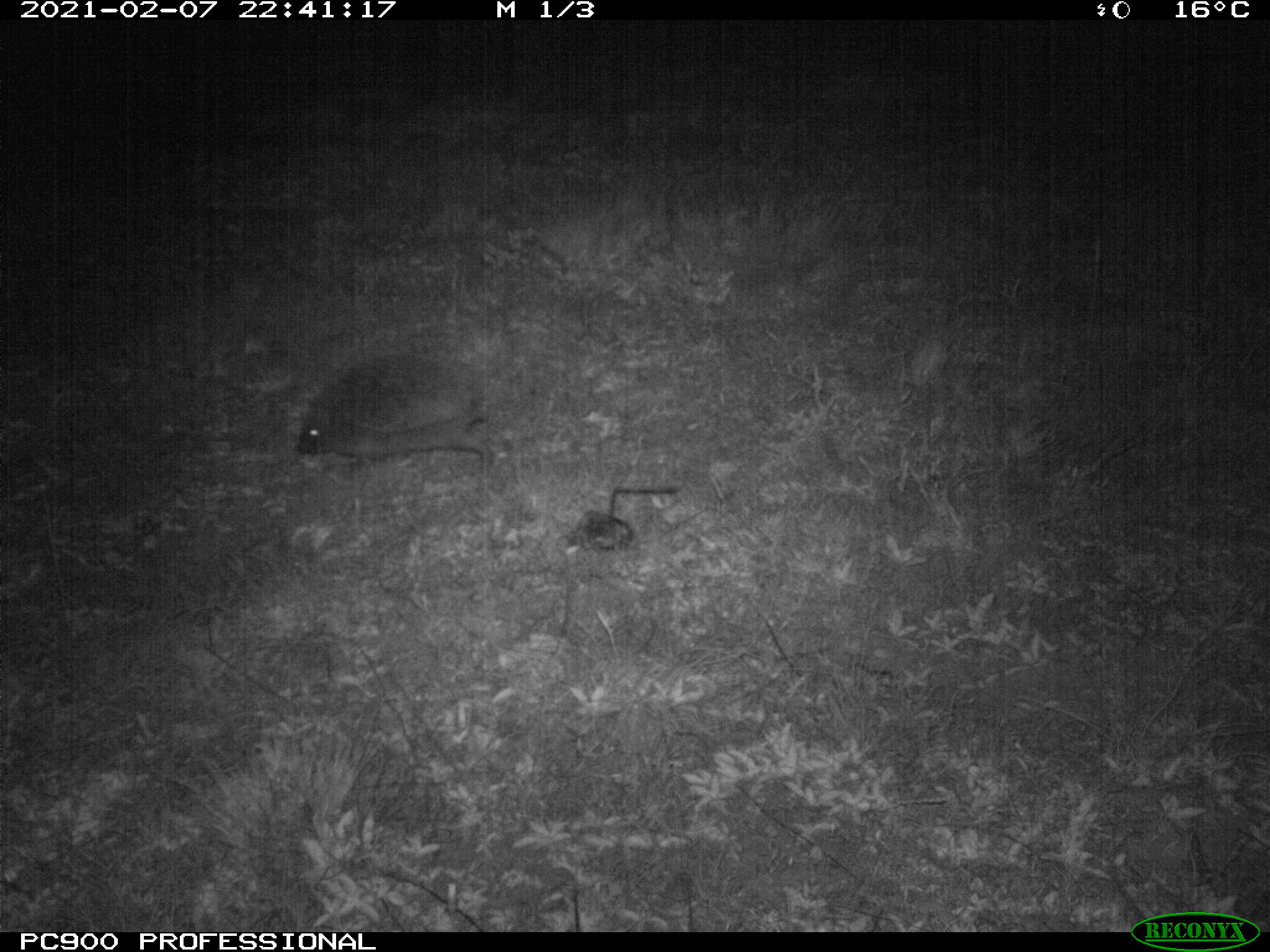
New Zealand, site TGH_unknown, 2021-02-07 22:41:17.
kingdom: Animalia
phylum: Chordata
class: Mammalia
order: Eulipotyphla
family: Erinaceidae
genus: Erinaceus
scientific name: Erinaceus europaeus europaeus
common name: european hedgehog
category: hedgehog